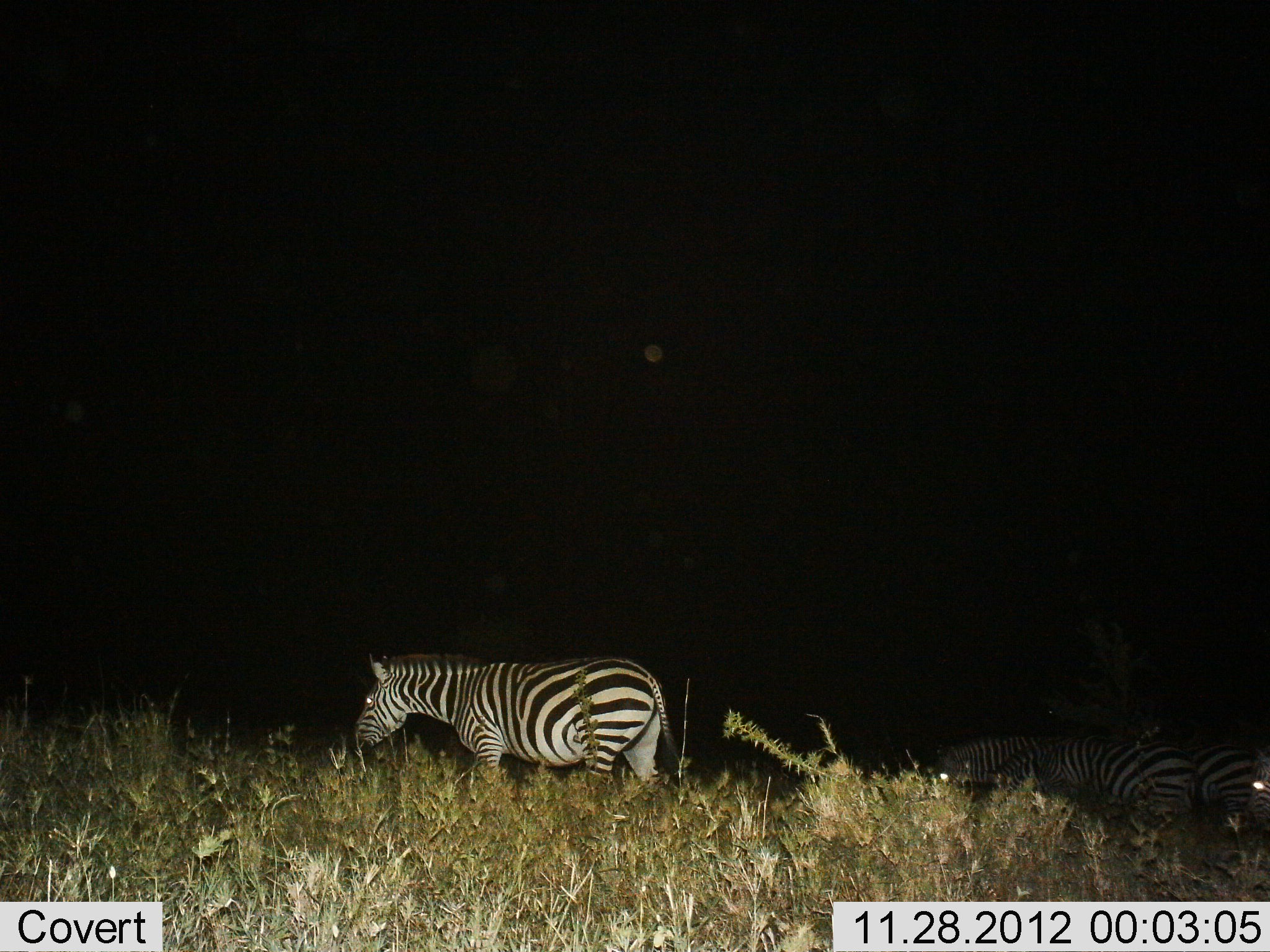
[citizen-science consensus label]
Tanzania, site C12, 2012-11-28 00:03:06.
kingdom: Animalia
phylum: Chordata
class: Mammalia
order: Perissodactyla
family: Equidae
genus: Equus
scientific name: Equus quagga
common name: plains zebra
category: zebra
Zebra (plains zebra) (Equus quagga), count 3. Behavior (volunteer vote fractions): standing 70%, resting 20%, moving 30%, interacting 0%. Young present (vote fraction): 0%. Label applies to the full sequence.